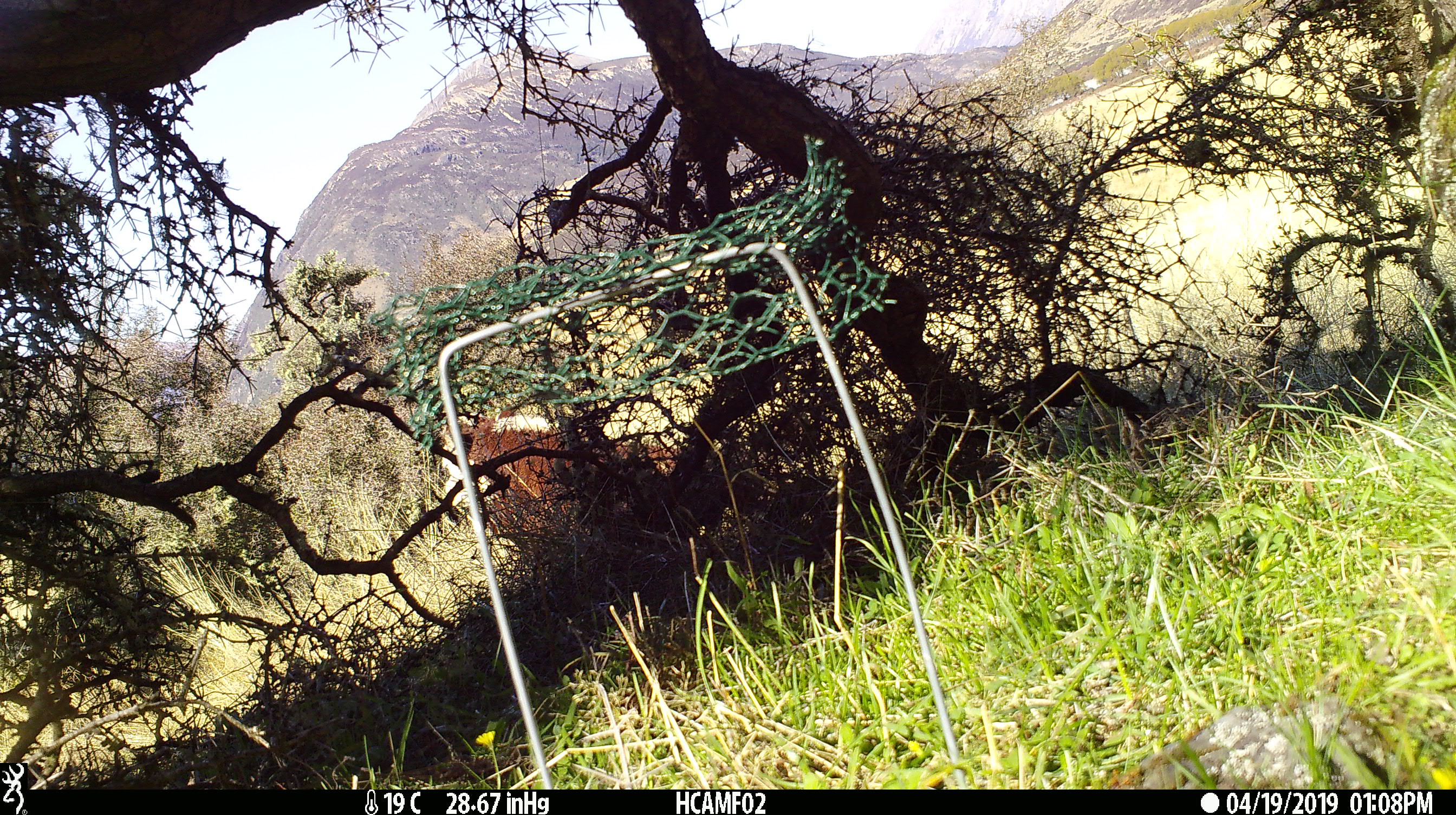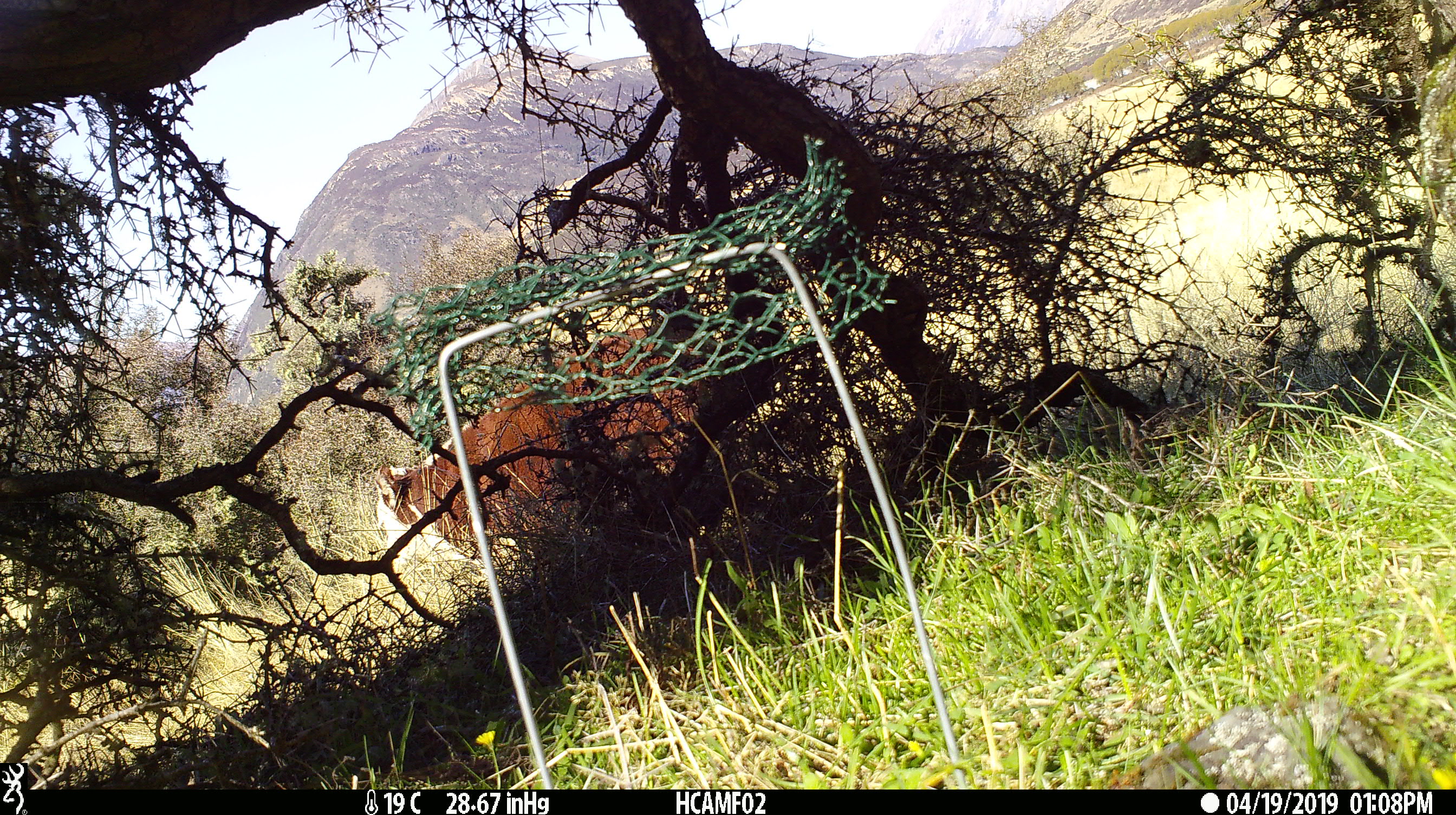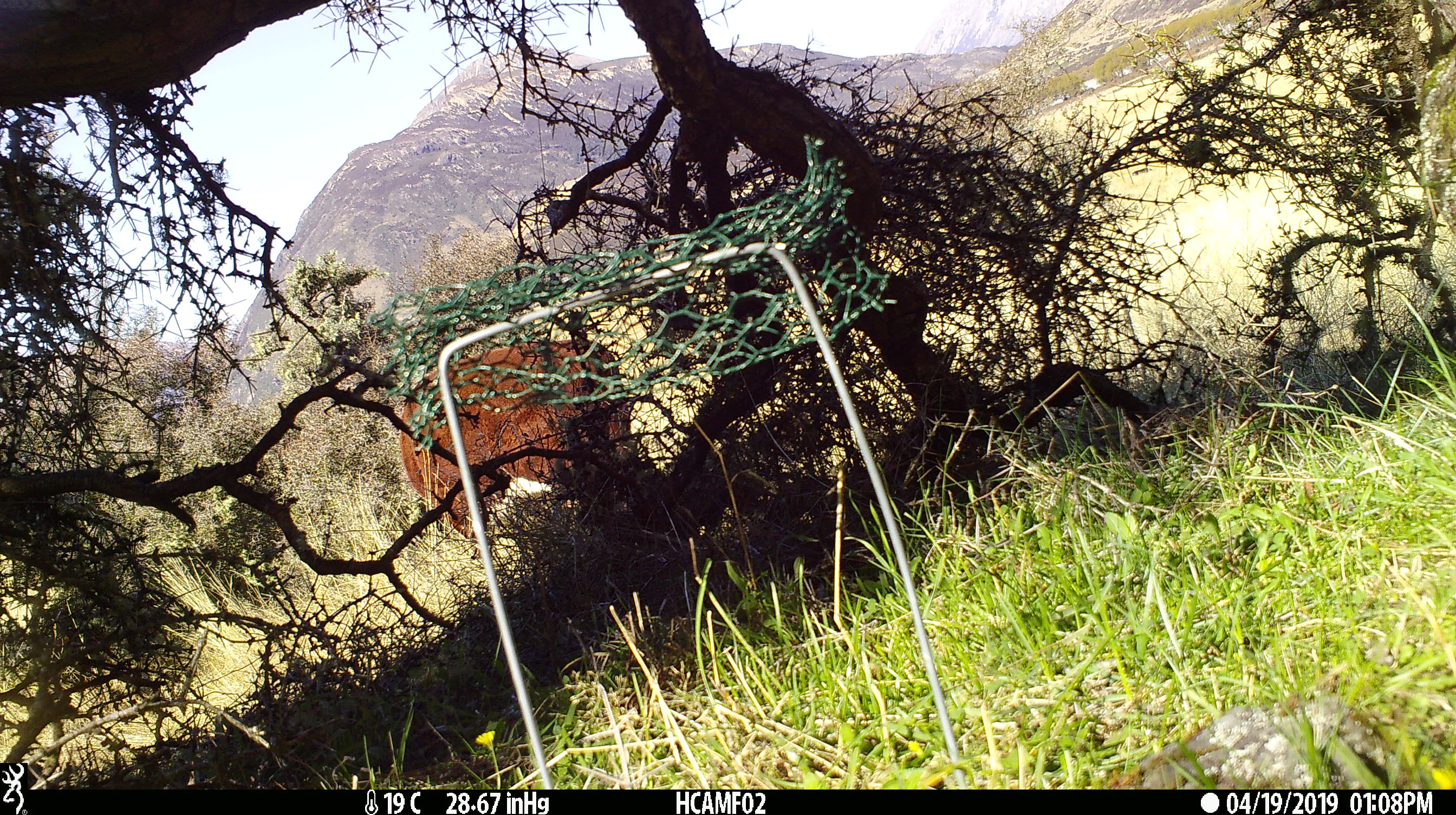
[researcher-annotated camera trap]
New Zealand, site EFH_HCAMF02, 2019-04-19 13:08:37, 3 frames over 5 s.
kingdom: Animalia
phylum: Chordata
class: Mammalia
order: Artiodactyla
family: Bovidae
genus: Bos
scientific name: Bos taurus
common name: domestic cow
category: cow